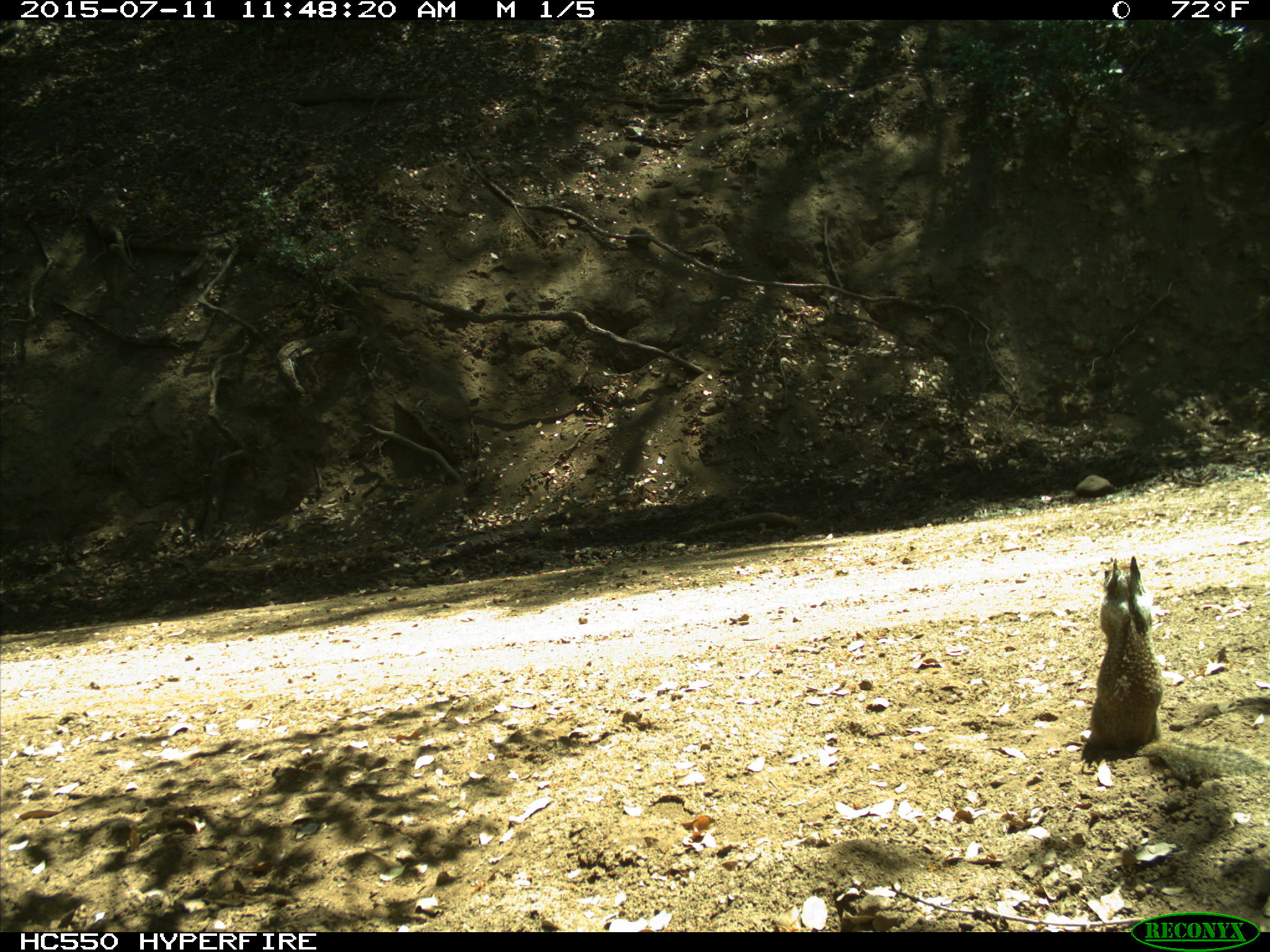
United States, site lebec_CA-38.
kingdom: Animalia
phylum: Chordata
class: Mammalia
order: Rodentia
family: Sciuridae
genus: Otospermophilus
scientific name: Otospermophilus beecheyi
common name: california ground squirrel